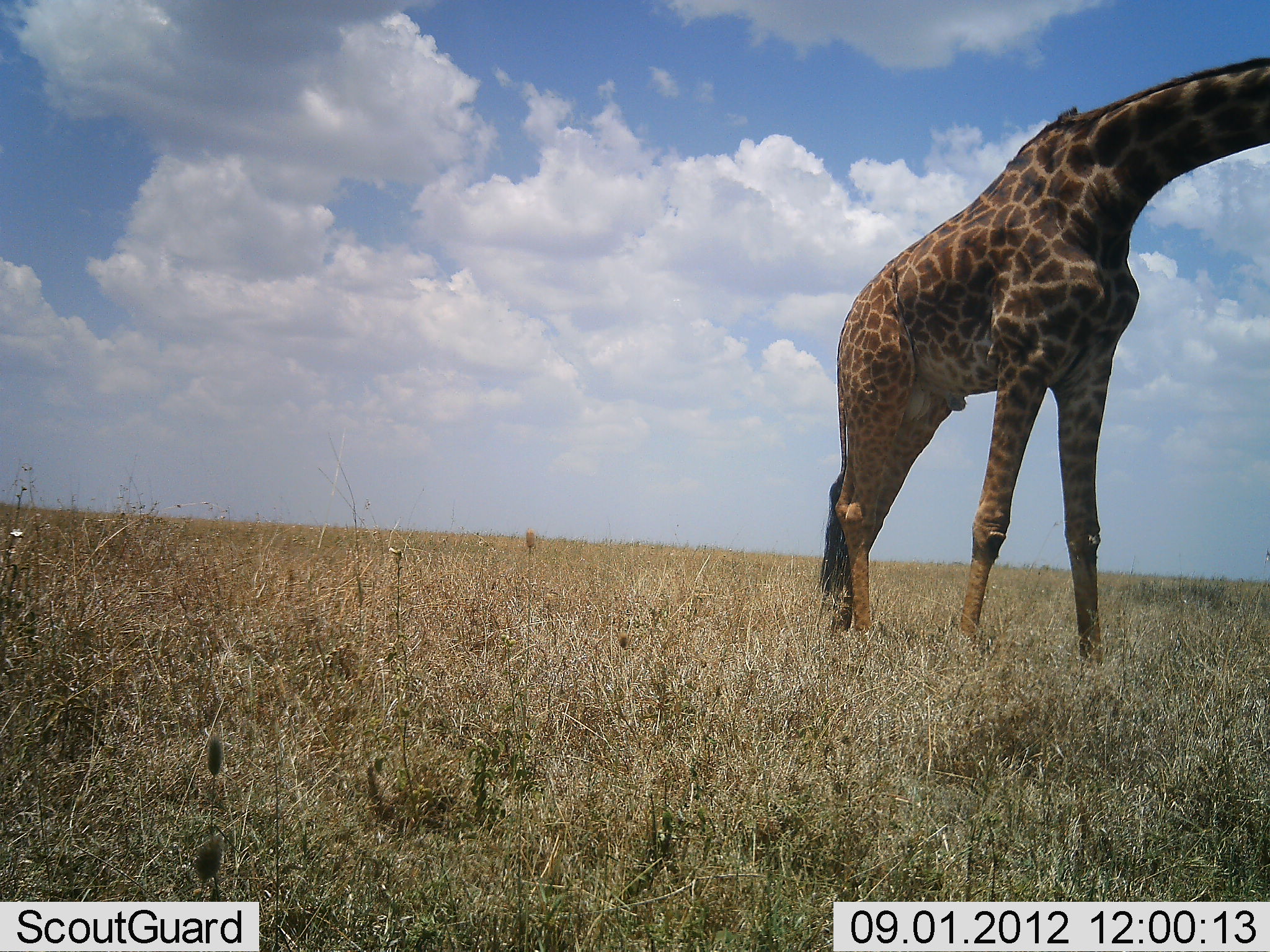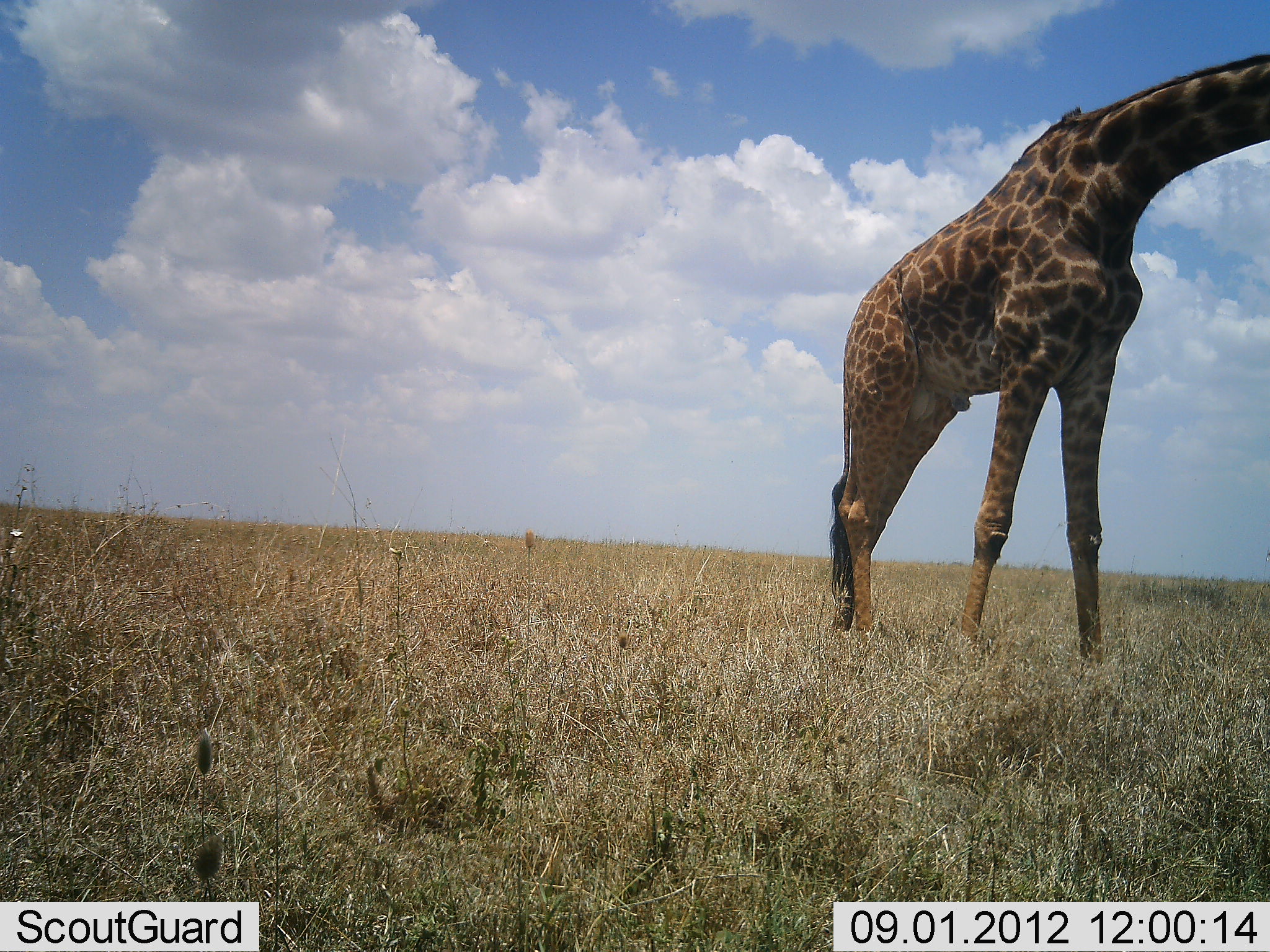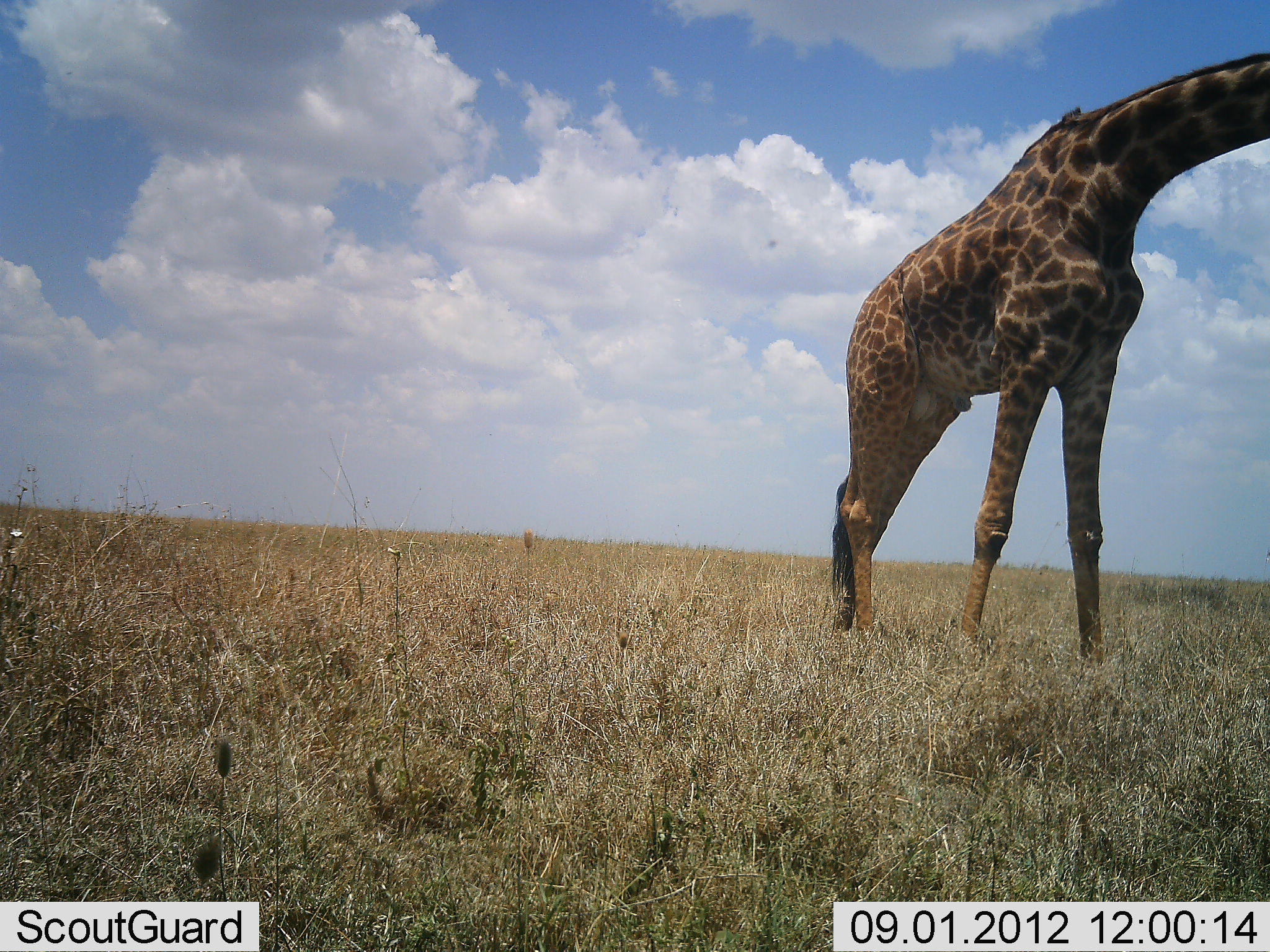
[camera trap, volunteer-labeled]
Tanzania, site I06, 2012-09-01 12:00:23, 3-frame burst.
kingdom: Animalia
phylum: Chordata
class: Mammalia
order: Artiodactyla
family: Giraffidae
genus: Giraffa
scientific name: Giraffa camelopardalis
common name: giraffe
Giraffe (Giraffa camelopardalis), count 1. Behavior (volunteer vote fractions): standing 100%, resting 0%, moving 0%, interacting 0%. Young present (vote fraction): 0%. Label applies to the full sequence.